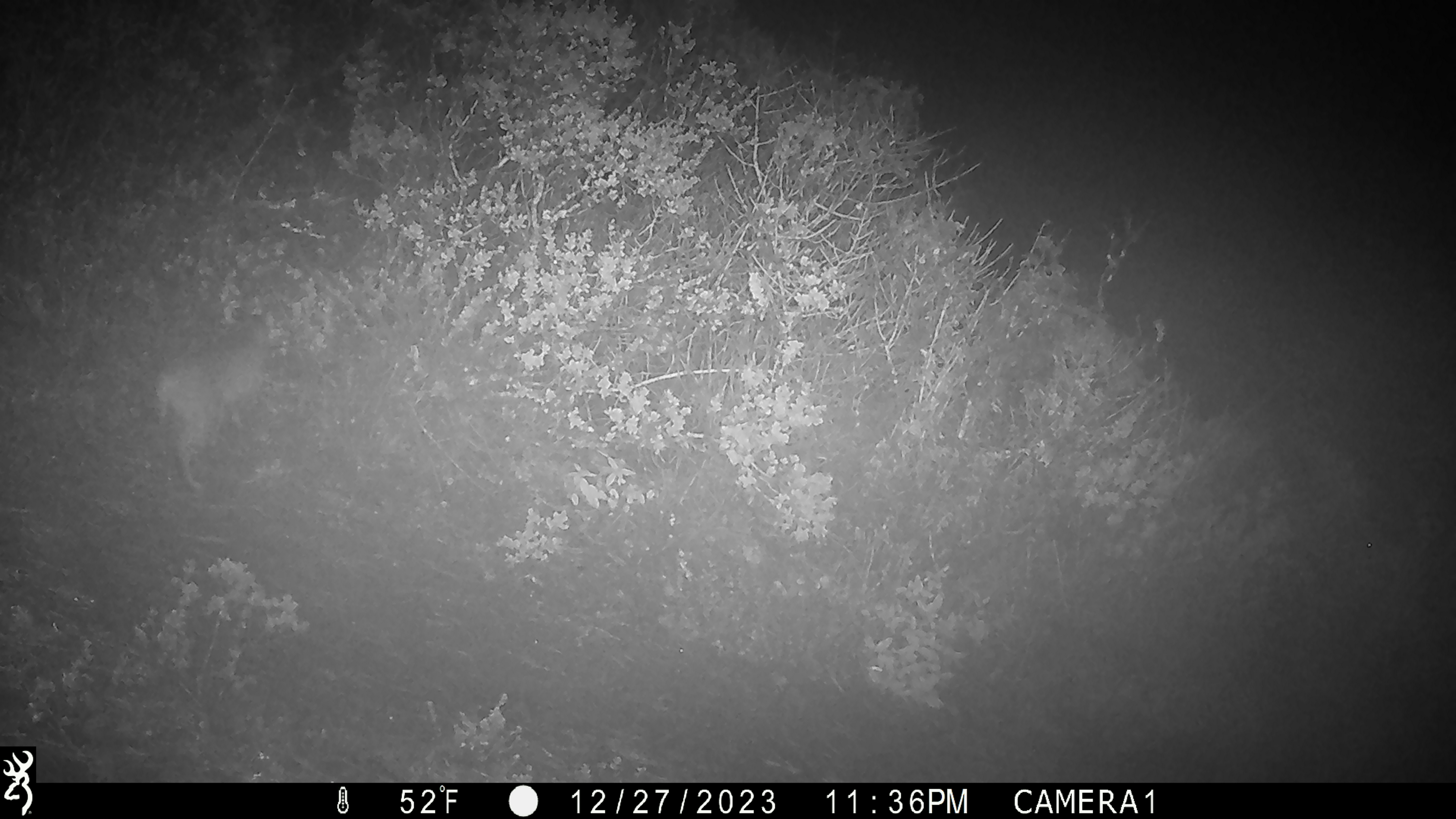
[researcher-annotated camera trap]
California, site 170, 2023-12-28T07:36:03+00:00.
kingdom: Animalia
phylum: Chordata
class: Mammalia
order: Carnivora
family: Felidae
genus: Lynx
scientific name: Lynx rufus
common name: bobcat